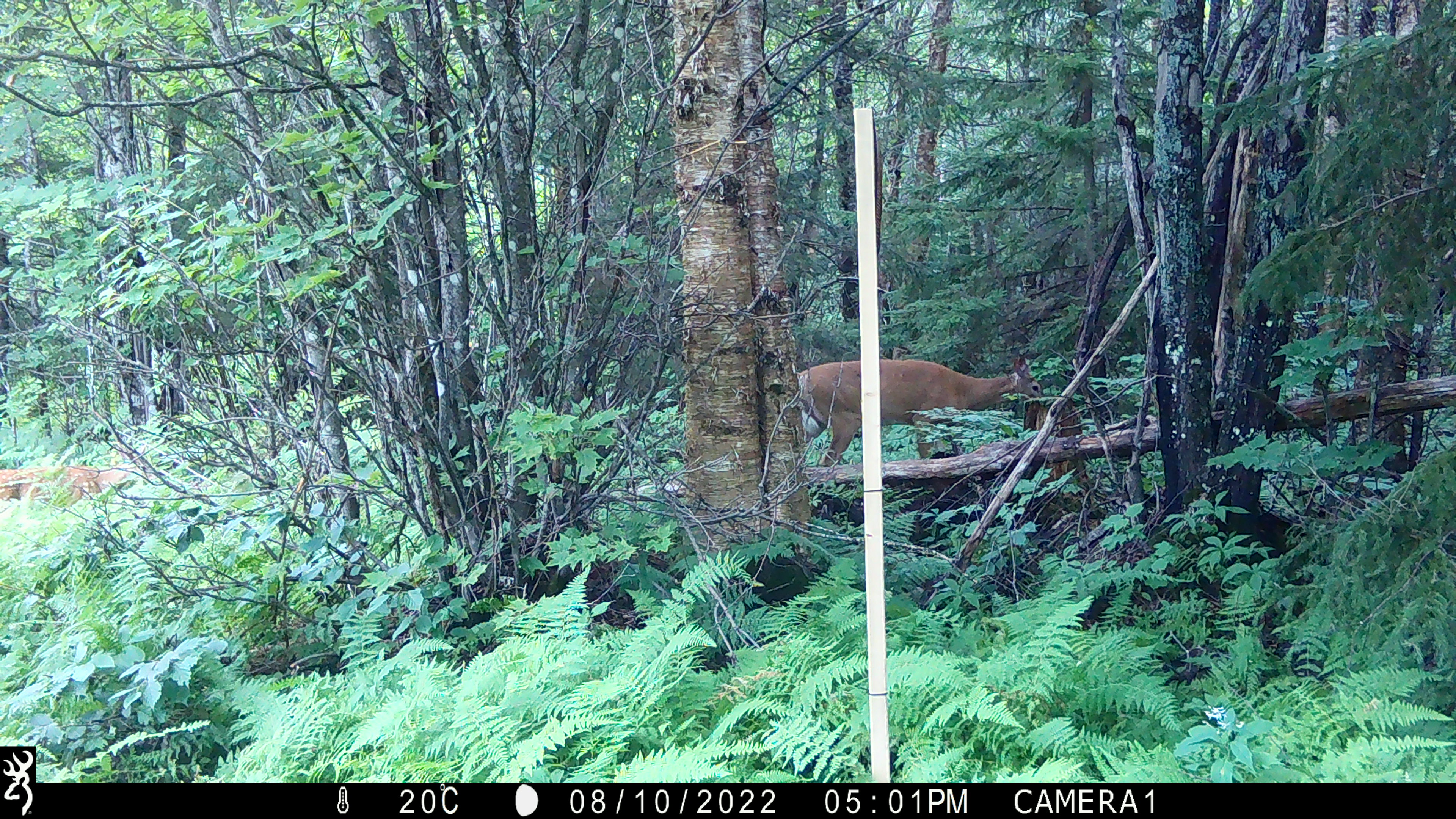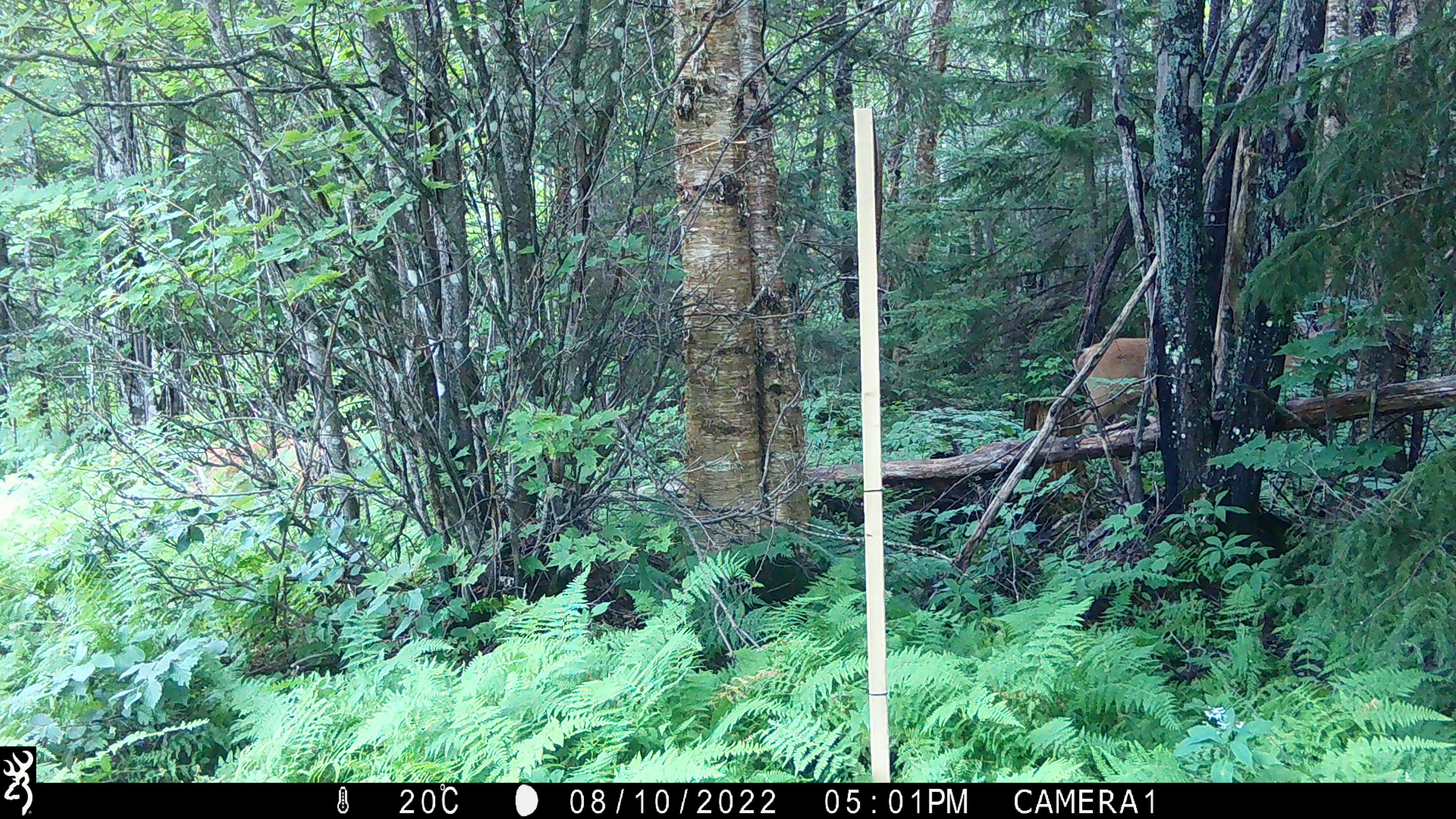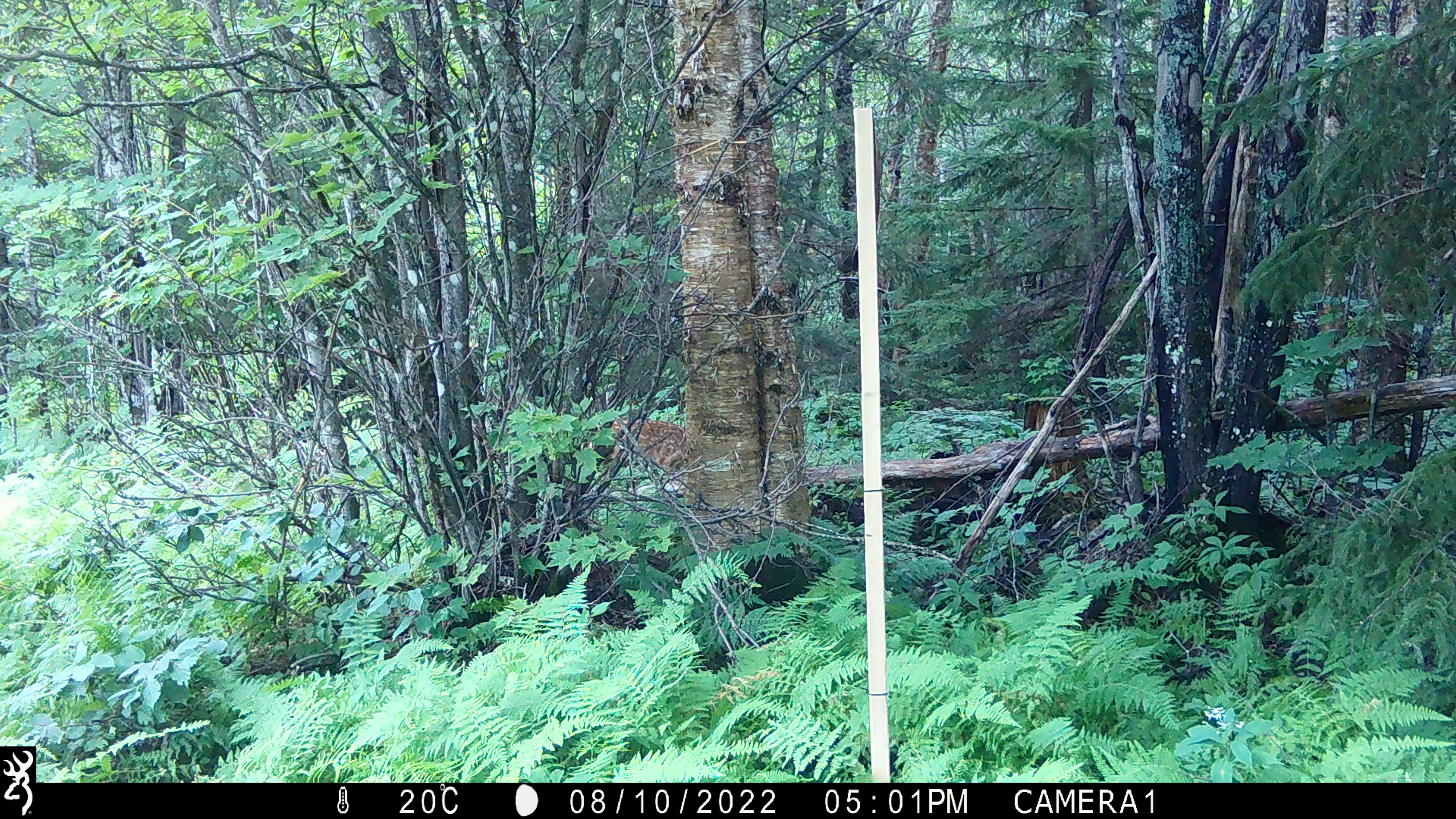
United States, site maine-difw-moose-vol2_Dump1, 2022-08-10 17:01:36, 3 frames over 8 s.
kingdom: Animalia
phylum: Chordata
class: Mammalia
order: Artiodactyla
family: Cervidae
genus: Odocoileus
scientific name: Odocoileus virginianus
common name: white-tailed deer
White-tailed deer (Odocoileus virginianus).